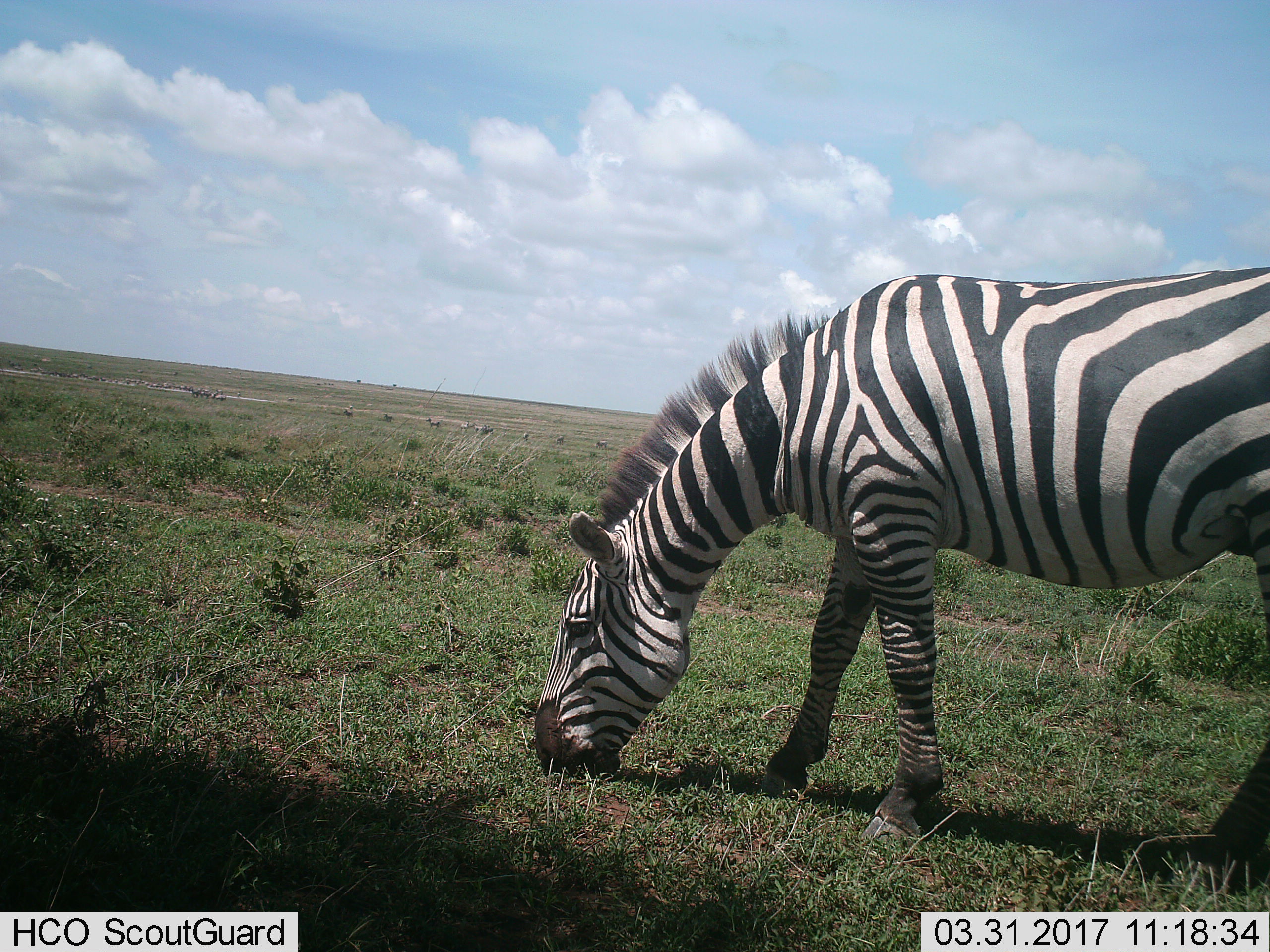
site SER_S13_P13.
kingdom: Animalia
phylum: Chordata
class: Mammalia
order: Perissodactyla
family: Equidae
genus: Equus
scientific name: Equus quagga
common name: plains zebra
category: zebraplains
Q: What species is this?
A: Zebraplains (plains zebra) (Equus quagga).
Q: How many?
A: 1.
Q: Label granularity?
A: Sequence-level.